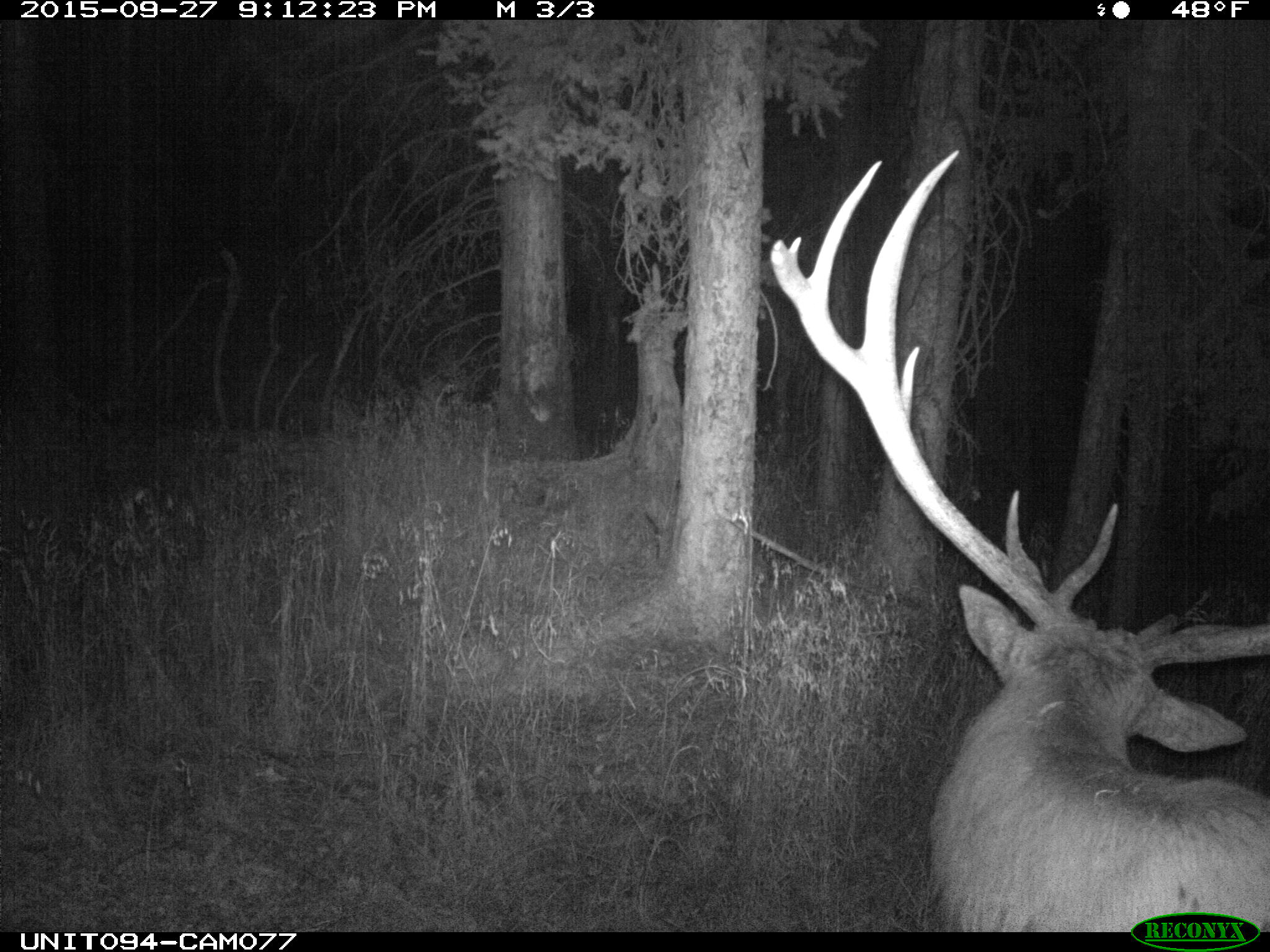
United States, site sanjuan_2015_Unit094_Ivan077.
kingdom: Animalia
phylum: Chordata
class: Mammalia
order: Artiodactyla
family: Cervidae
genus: Cervus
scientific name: Cervus elaphus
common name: red deer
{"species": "Cervus elaphus (red deer)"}